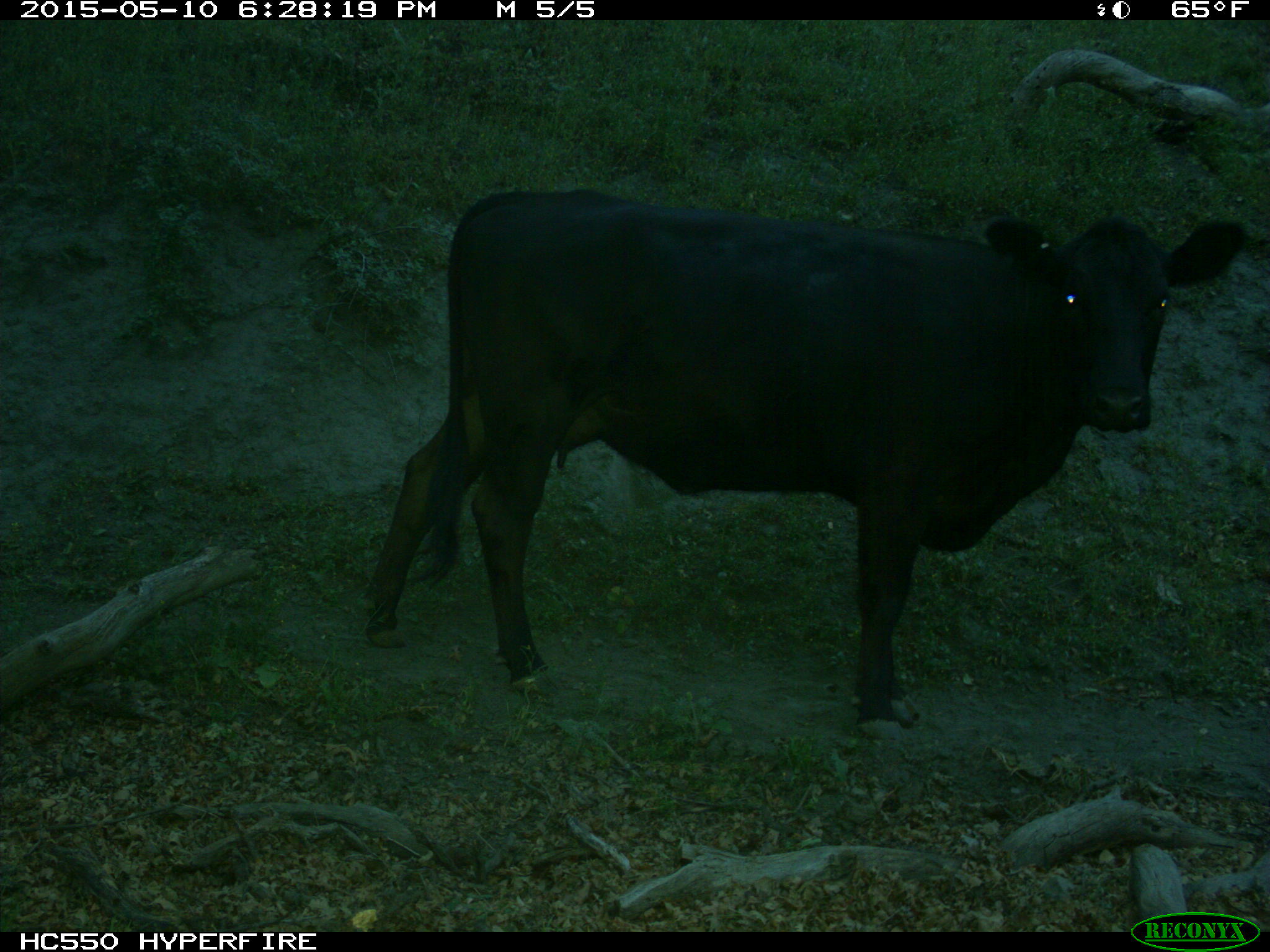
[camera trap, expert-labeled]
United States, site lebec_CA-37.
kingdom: Animalia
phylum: Chordata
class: Mammalia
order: Artiodactyla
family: Bovidae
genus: Bos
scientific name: Bos taurus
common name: domestic cow